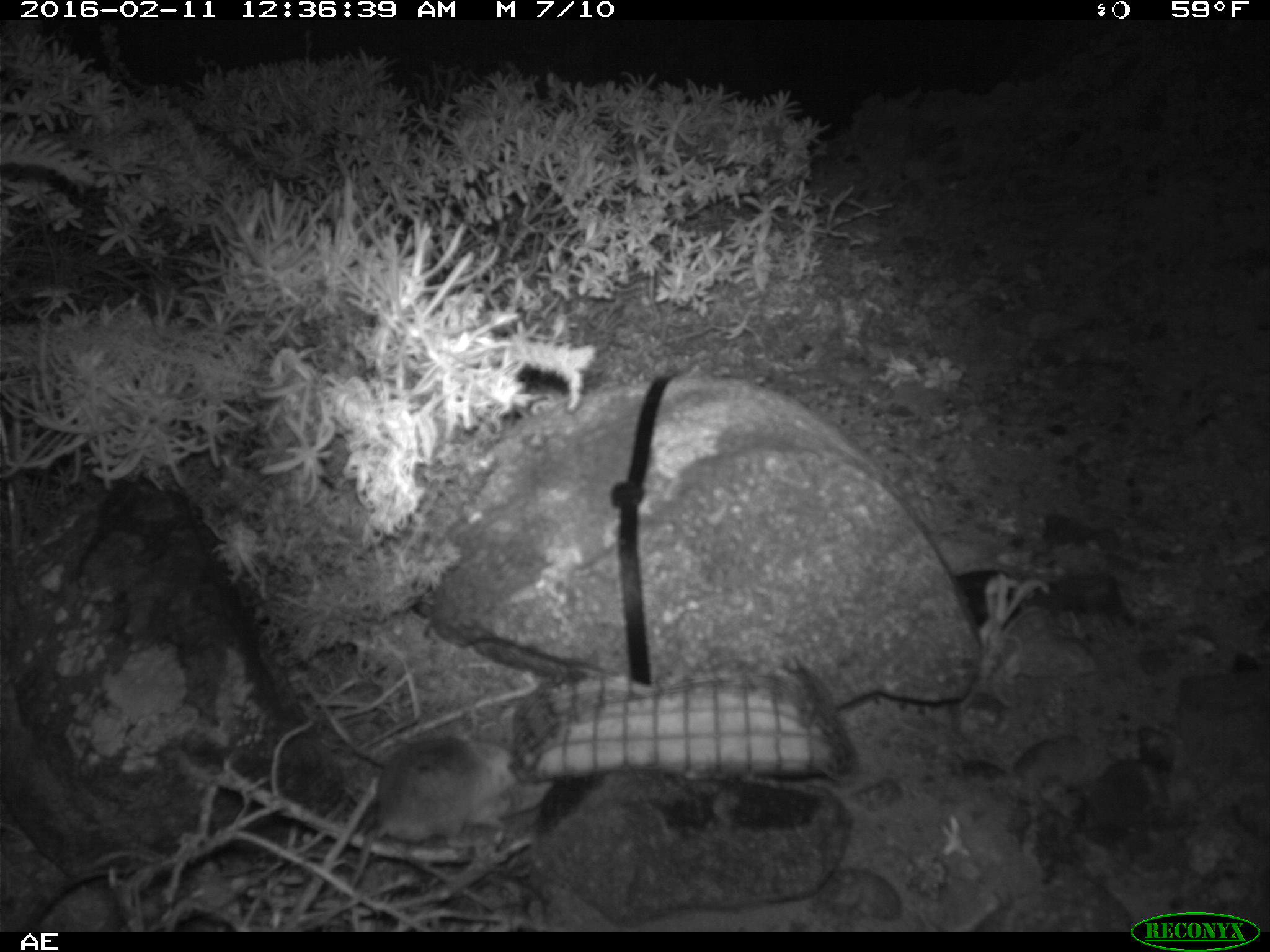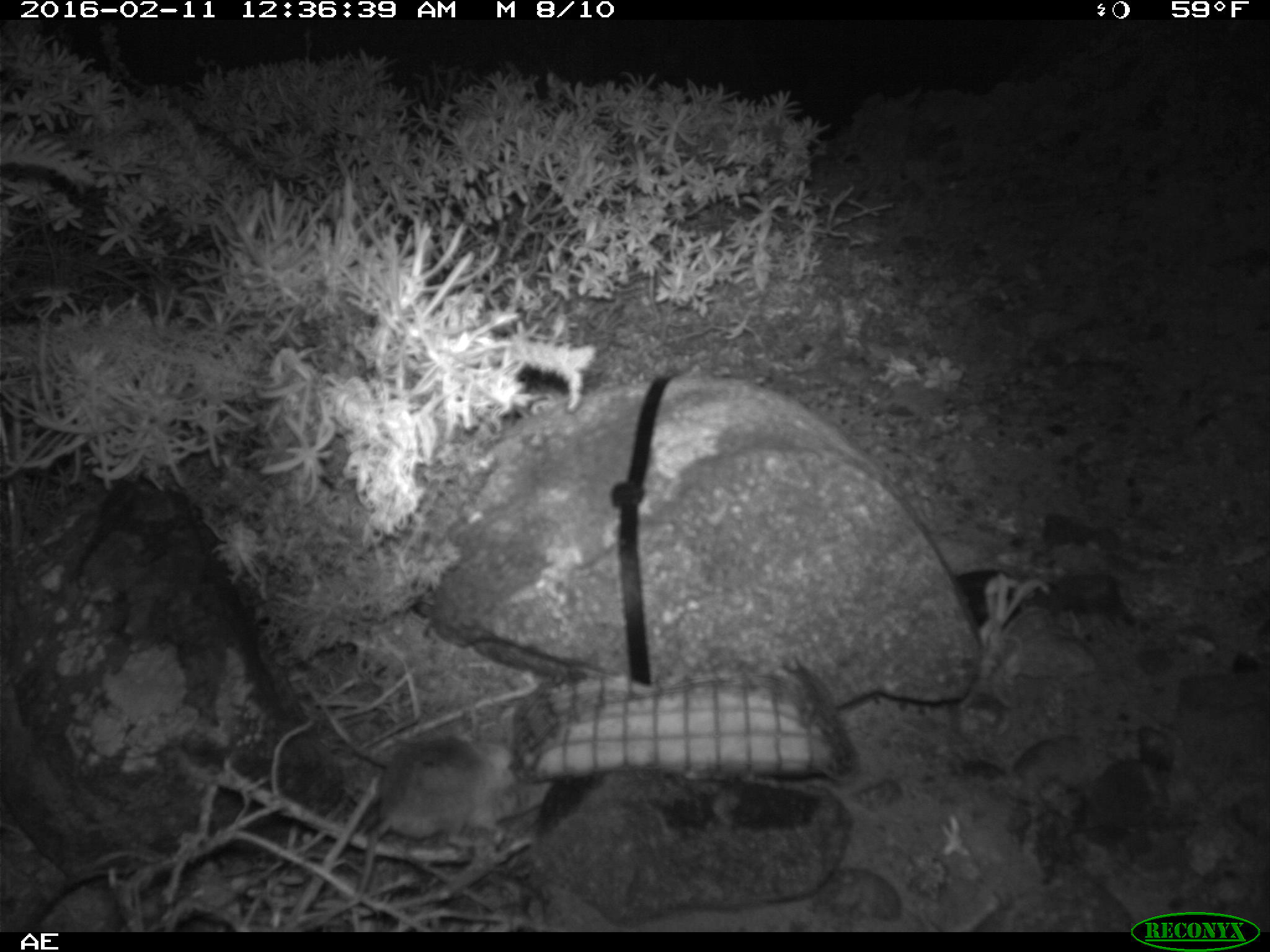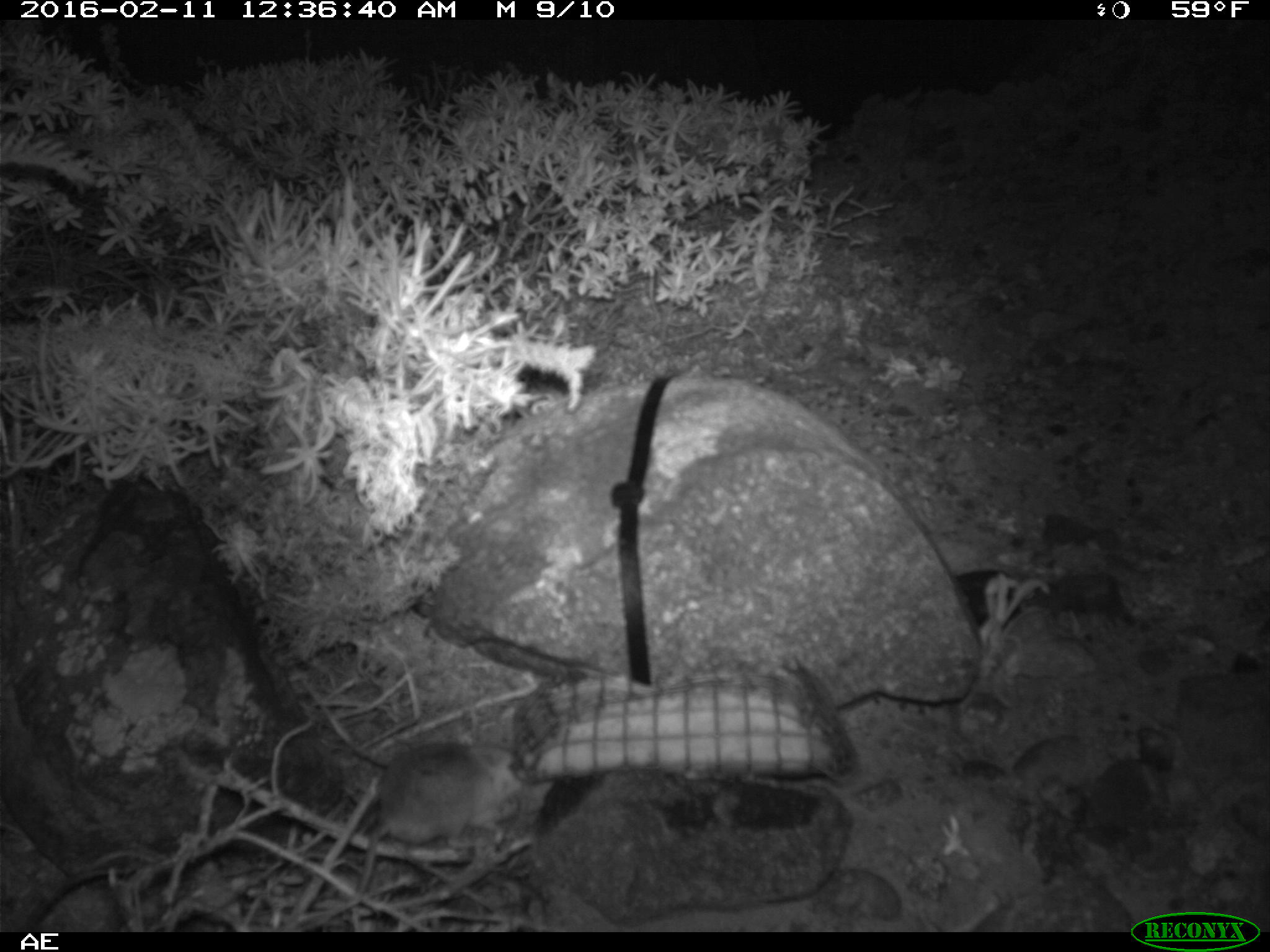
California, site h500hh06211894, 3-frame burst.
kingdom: Animalia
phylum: Chordata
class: Mammalia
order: Rodentia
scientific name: Rodentia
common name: rodent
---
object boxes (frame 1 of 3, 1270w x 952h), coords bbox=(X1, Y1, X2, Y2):
rodent: bbox=(346, 734, 556, 886)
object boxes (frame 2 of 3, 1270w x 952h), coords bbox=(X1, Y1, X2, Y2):
rodent: bbox=(351, 725, 513, 932)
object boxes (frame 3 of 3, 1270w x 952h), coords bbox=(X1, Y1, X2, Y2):
rodent: bbox=(351, 740, 535, 932)